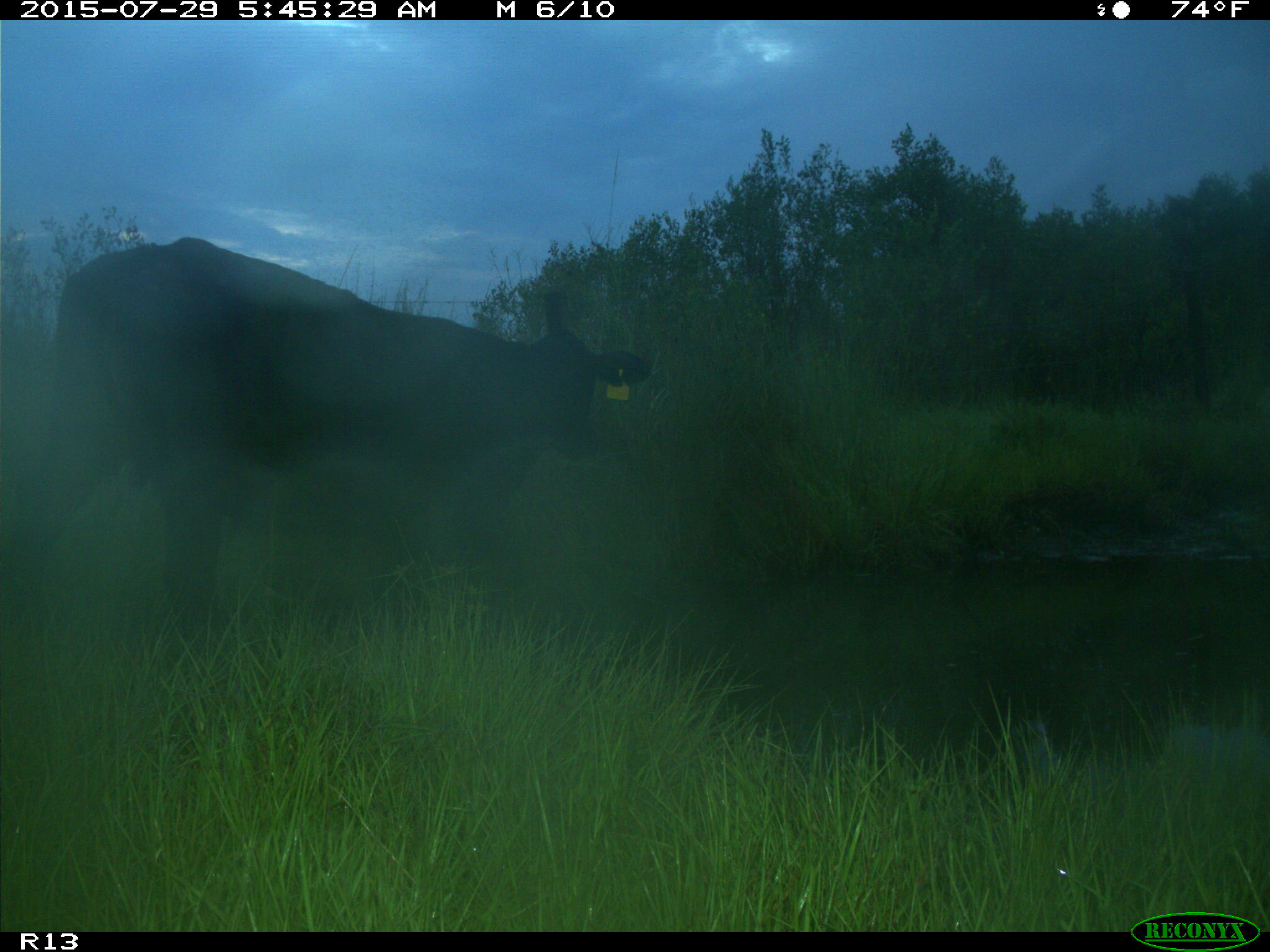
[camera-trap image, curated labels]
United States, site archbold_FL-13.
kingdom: Animalia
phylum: Chordata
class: Mammalia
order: Artiodactyla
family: Bovidae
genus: Bos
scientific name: Bos taurus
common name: domestic cow